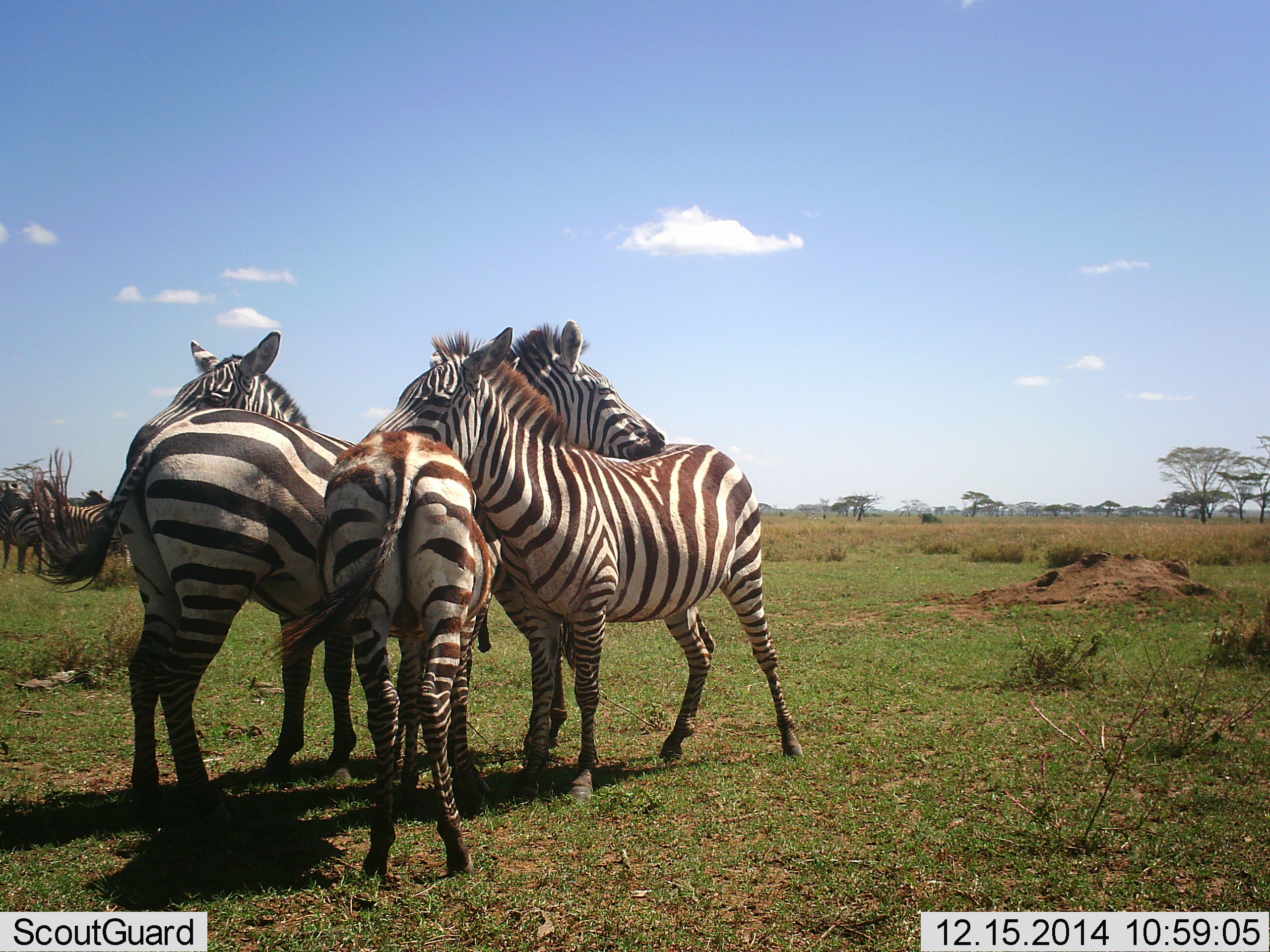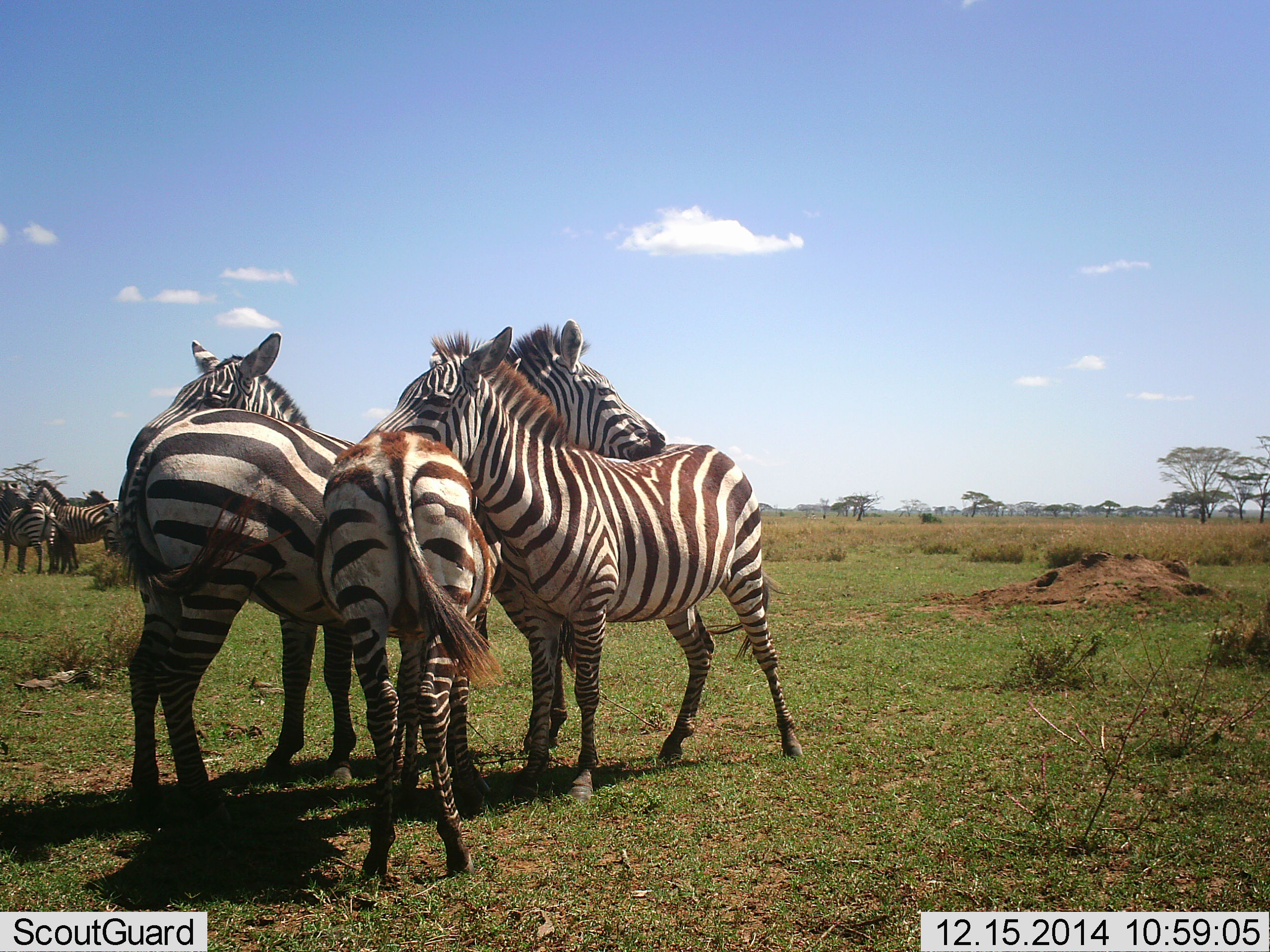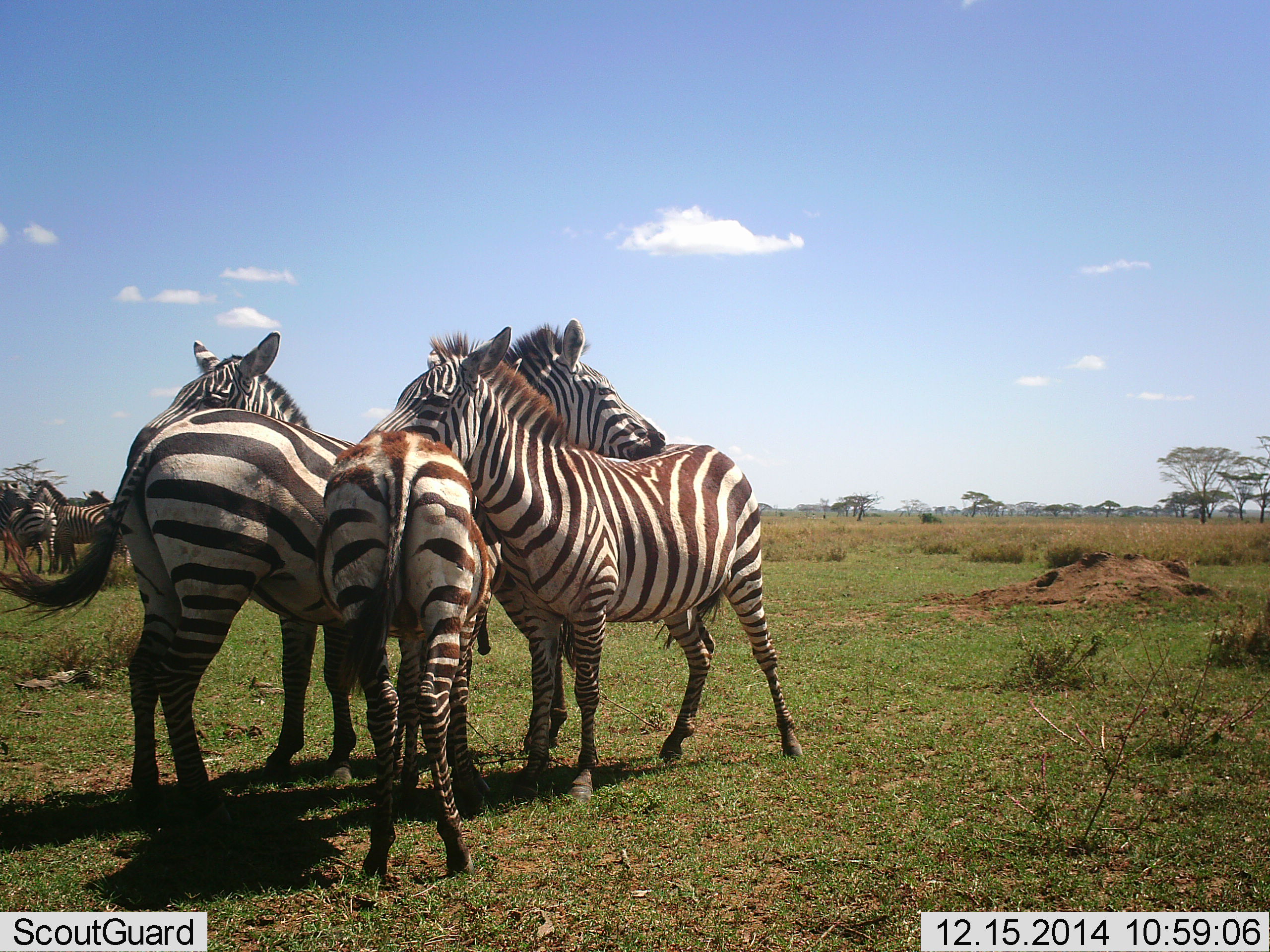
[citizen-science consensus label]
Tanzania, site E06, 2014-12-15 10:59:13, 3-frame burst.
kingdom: Animalia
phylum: Chordata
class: Mammalia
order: Perissodactyla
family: Equidae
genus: Equus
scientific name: Equus quagga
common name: plains zebra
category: zebra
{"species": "zebra (plains zebra) (Equus quagga)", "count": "7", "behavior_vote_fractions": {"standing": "90%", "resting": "0%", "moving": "0%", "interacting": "60%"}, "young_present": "10%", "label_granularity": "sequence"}